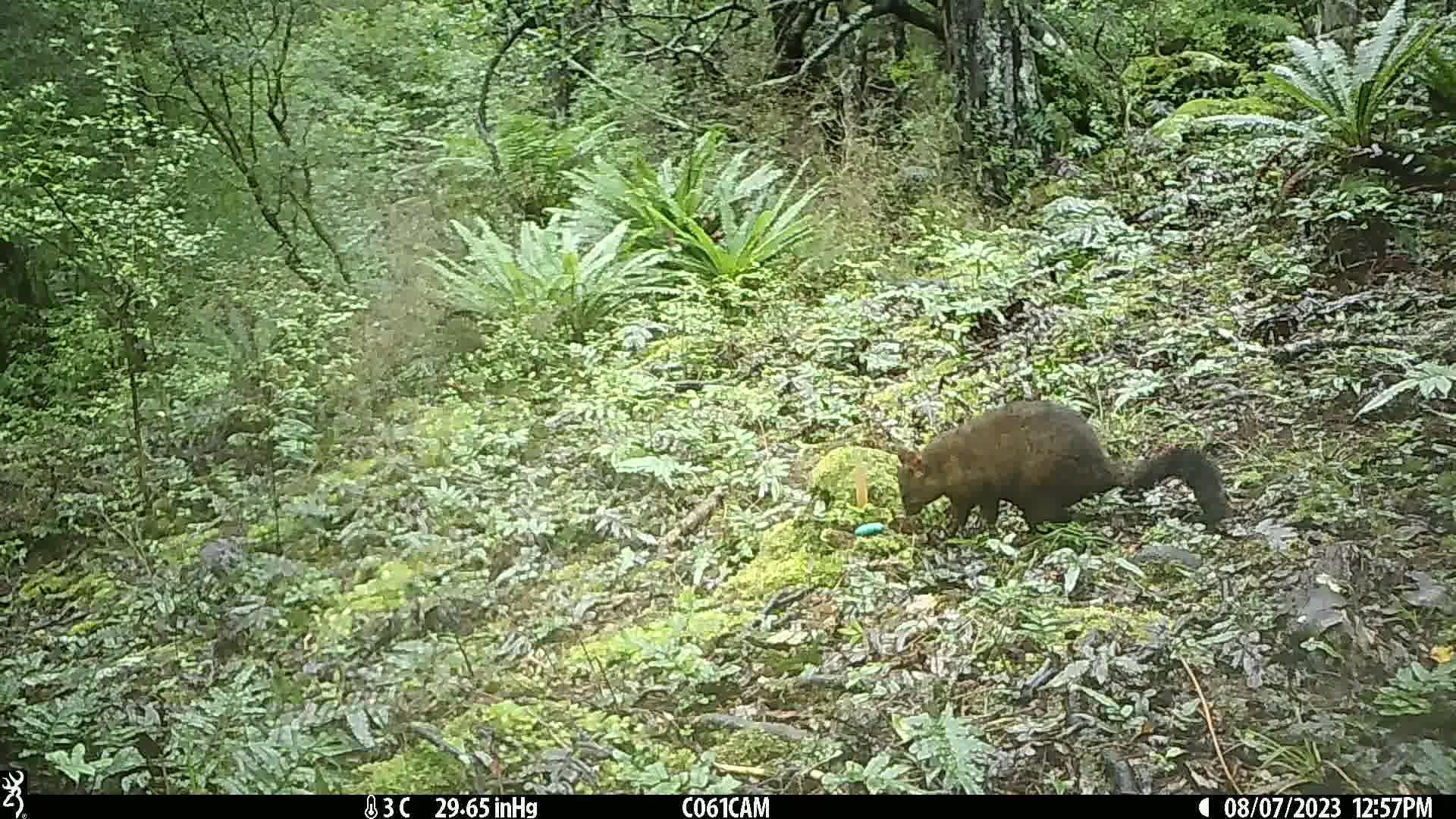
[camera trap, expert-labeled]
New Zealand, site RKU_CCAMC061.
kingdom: Animalia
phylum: Chordata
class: Mammalia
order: Diprotodontia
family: Phalangeridae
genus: Trichosurus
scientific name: Trichosurus vulpecula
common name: common brushtail possum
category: possum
Possum (common brushtail possum) (Trichosurus vulpecula).